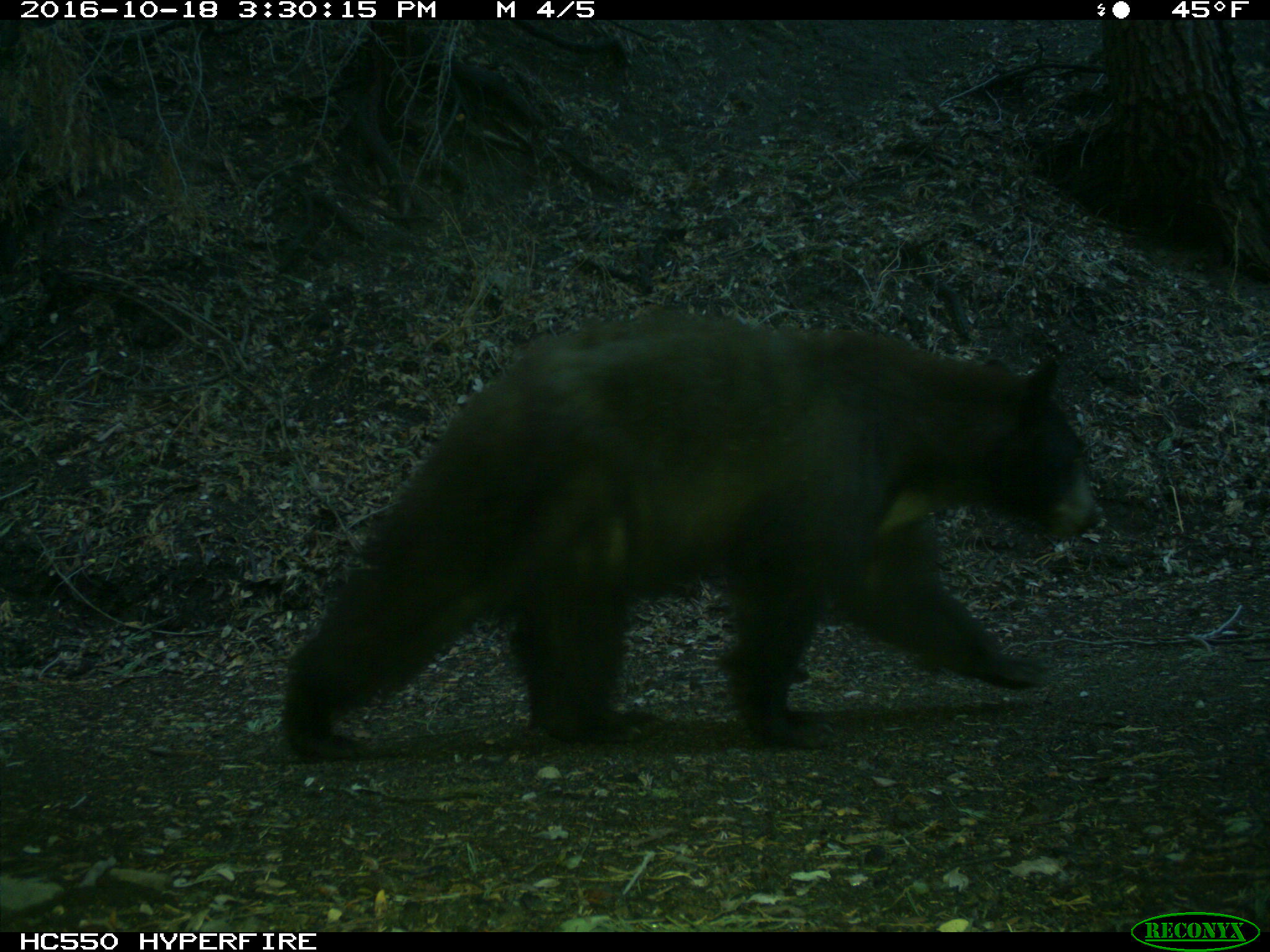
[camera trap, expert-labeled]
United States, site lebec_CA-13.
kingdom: Animalia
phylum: Chordata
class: Mammalia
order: Carnivora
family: Ursidae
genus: Ursus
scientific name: Ursus americanus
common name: american black bear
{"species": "Ursus americanus (american black bear)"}